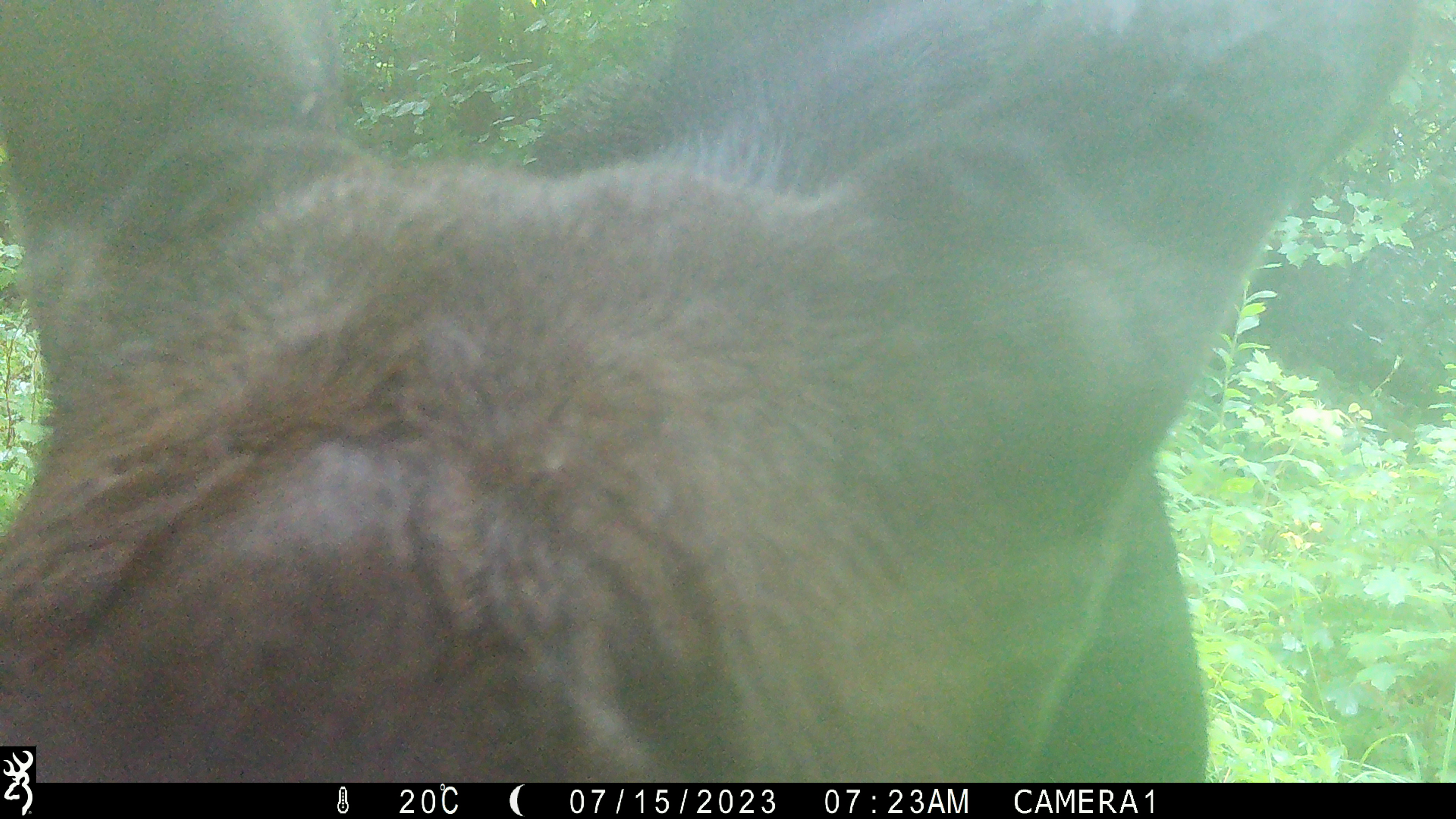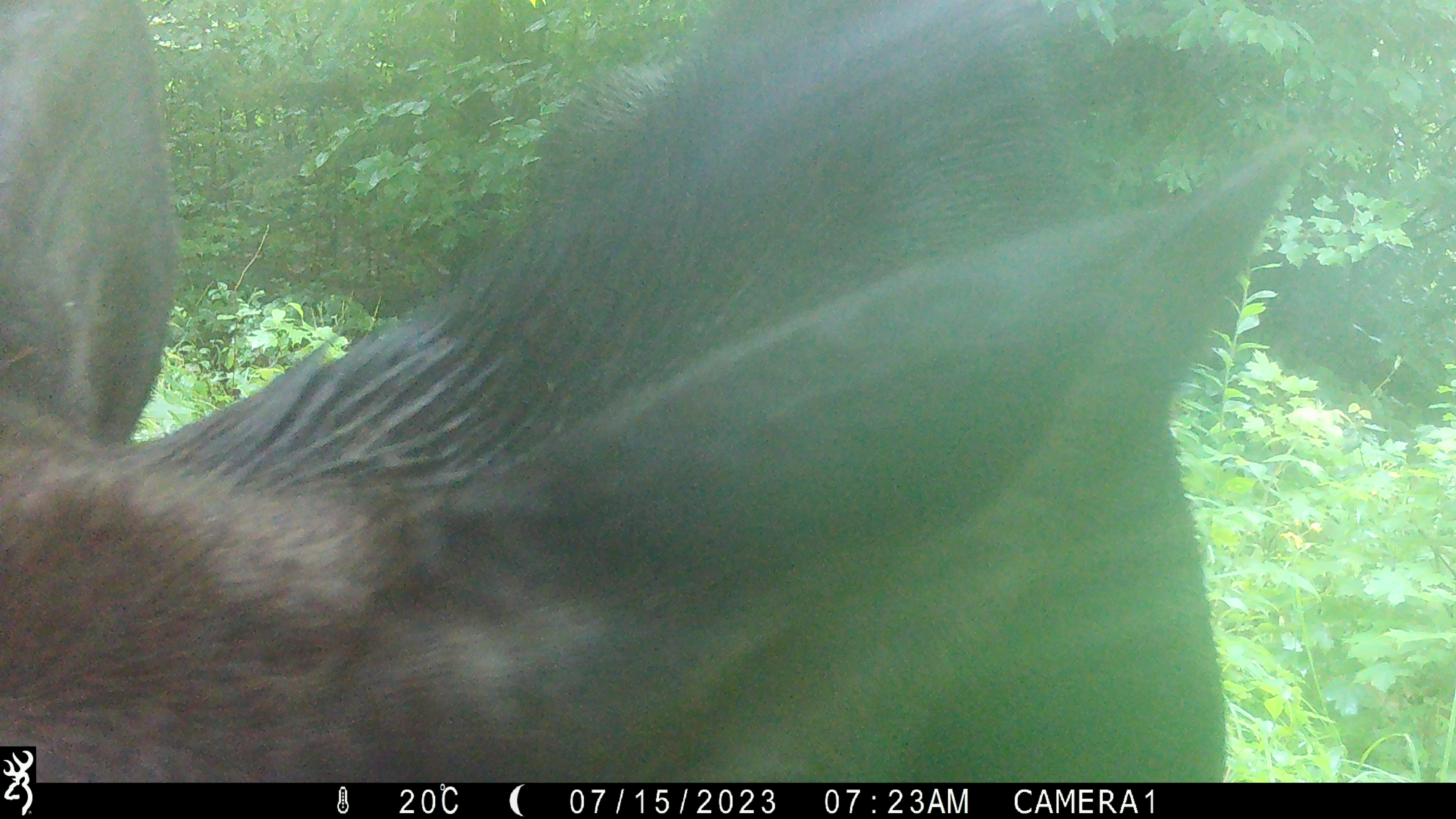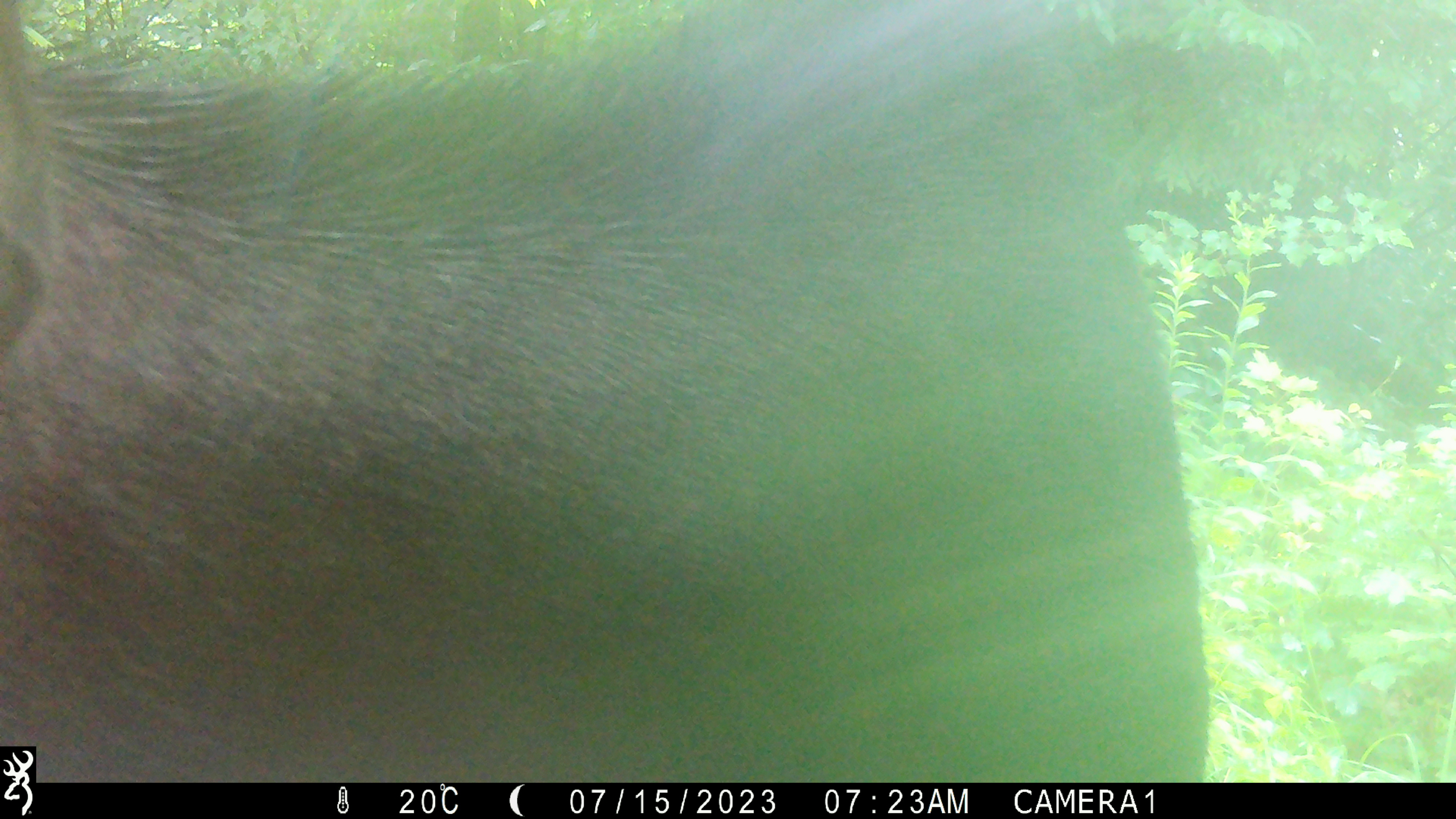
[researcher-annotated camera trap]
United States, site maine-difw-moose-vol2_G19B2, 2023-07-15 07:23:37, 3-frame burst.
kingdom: Animalia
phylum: Chordata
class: Mammalia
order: Artiodactyla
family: Cervidae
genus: Alces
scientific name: Alces alces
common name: moose